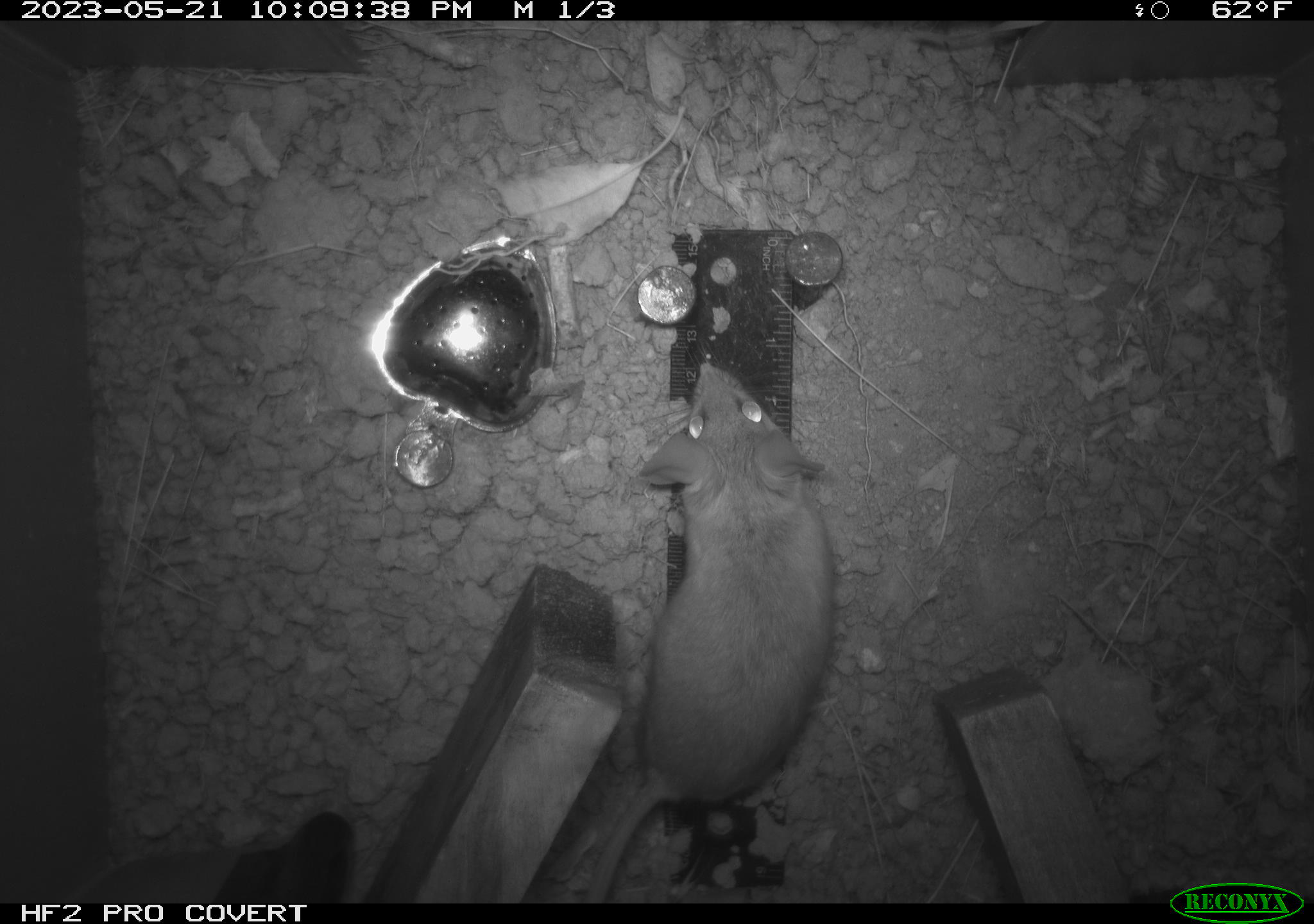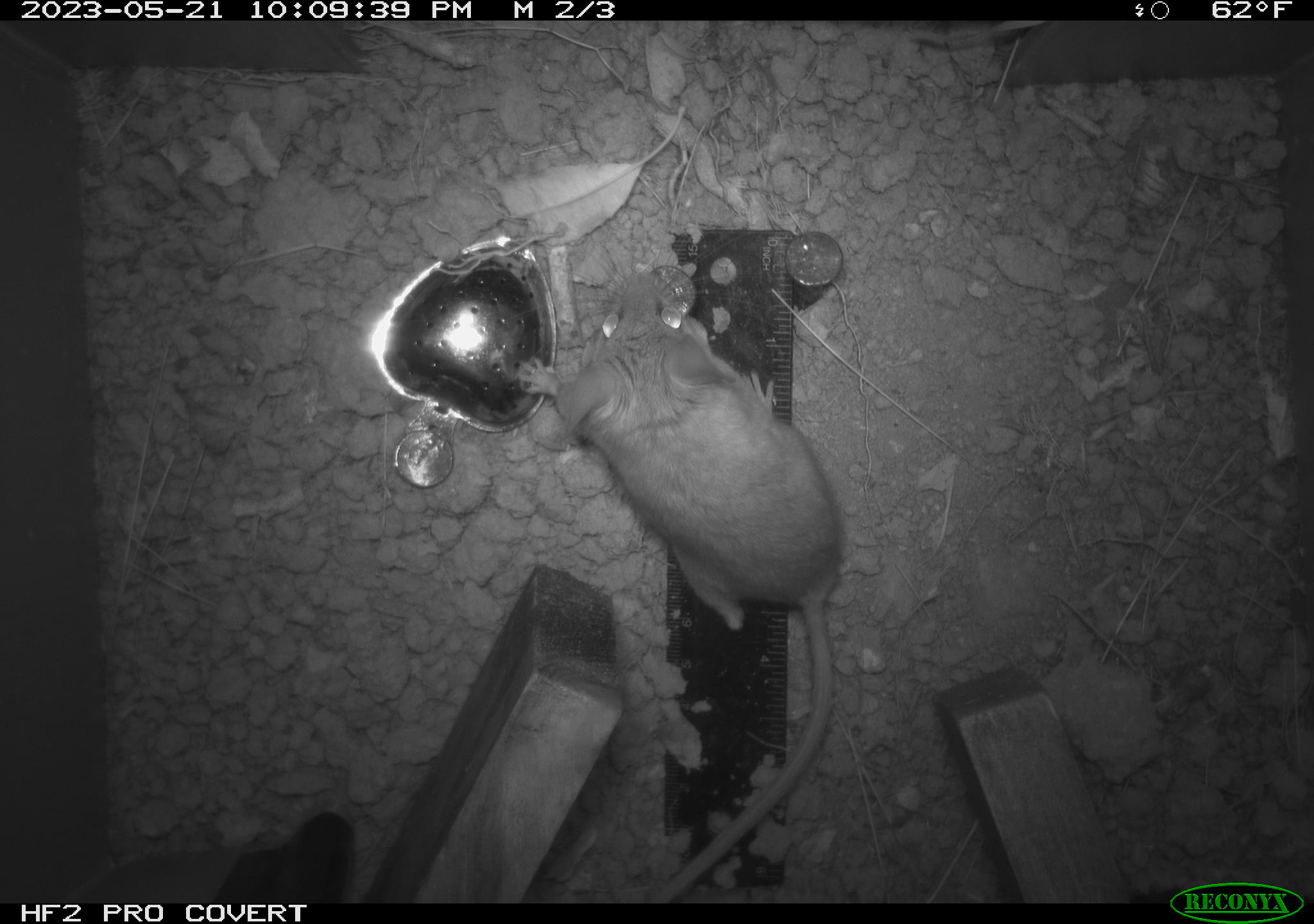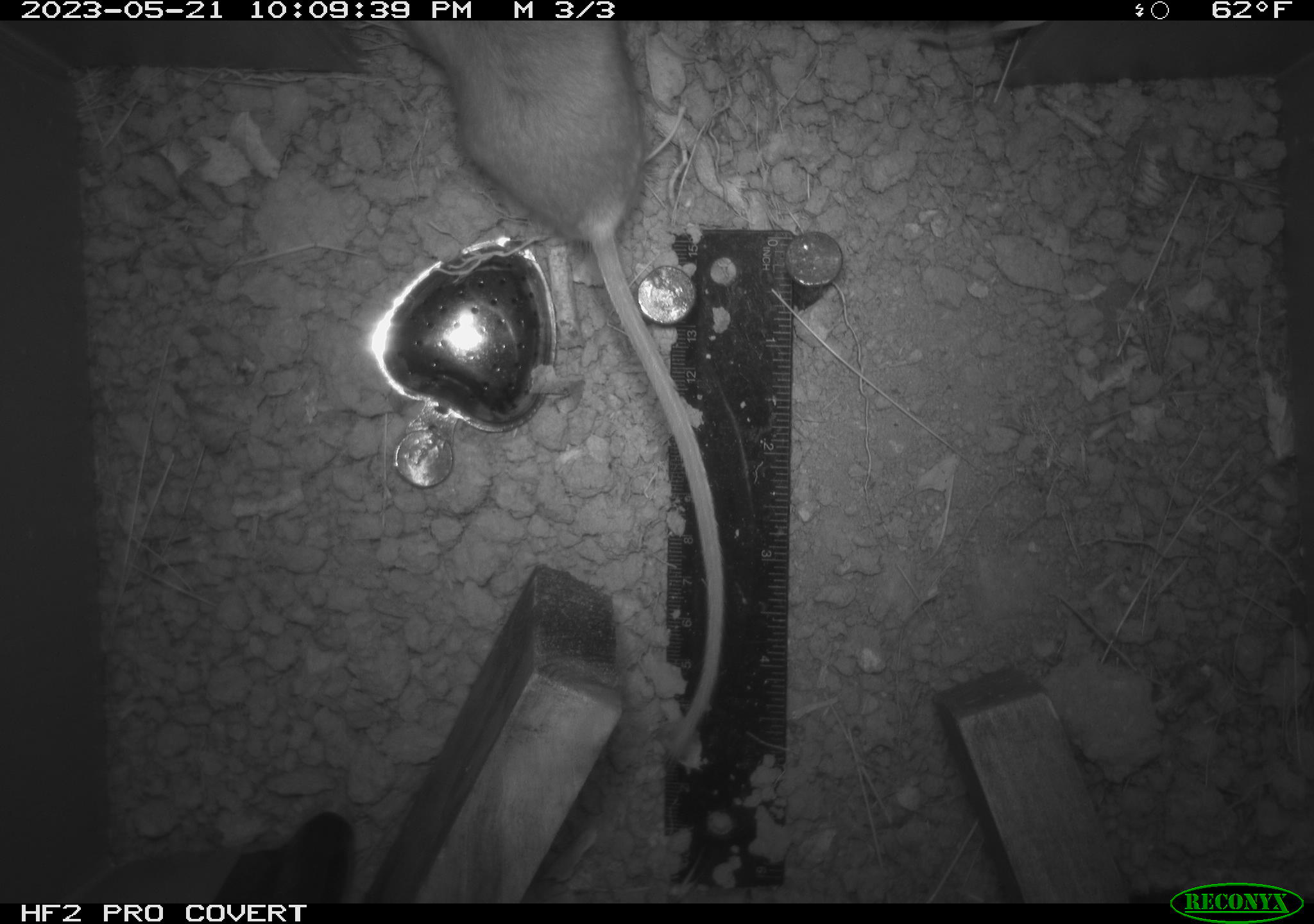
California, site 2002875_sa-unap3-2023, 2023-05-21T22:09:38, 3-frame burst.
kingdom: Animalia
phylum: Chordata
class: Mammalia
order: Rodentia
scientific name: Rodentia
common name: mouse species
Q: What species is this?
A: Mouse species (Rodentia).